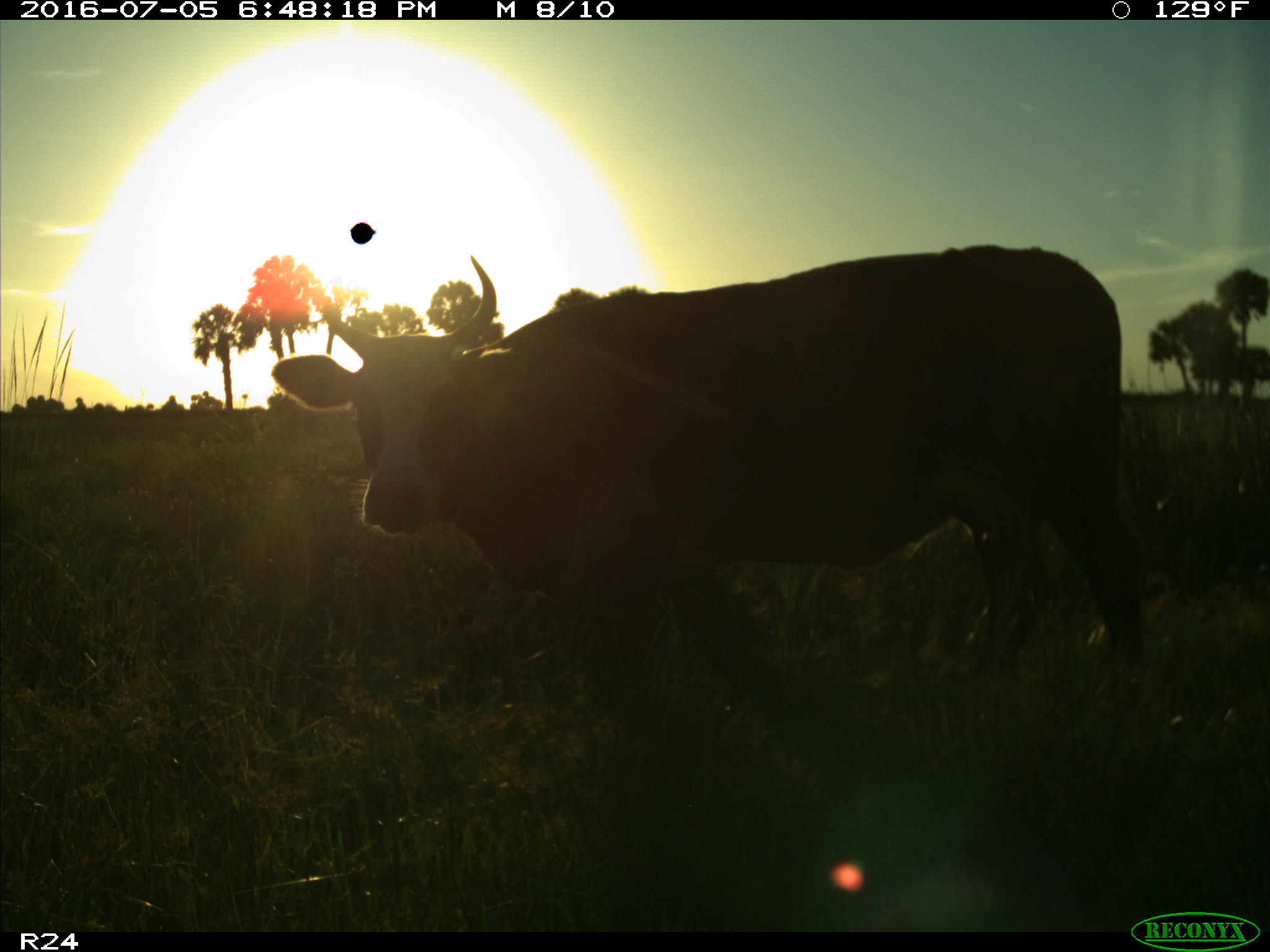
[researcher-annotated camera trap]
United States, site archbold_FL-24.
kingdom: Animalia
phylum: Chordata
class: Mammalia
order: Artiodactyla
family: Bovidae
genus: Bos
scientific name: Bos taurus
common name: domestic cow